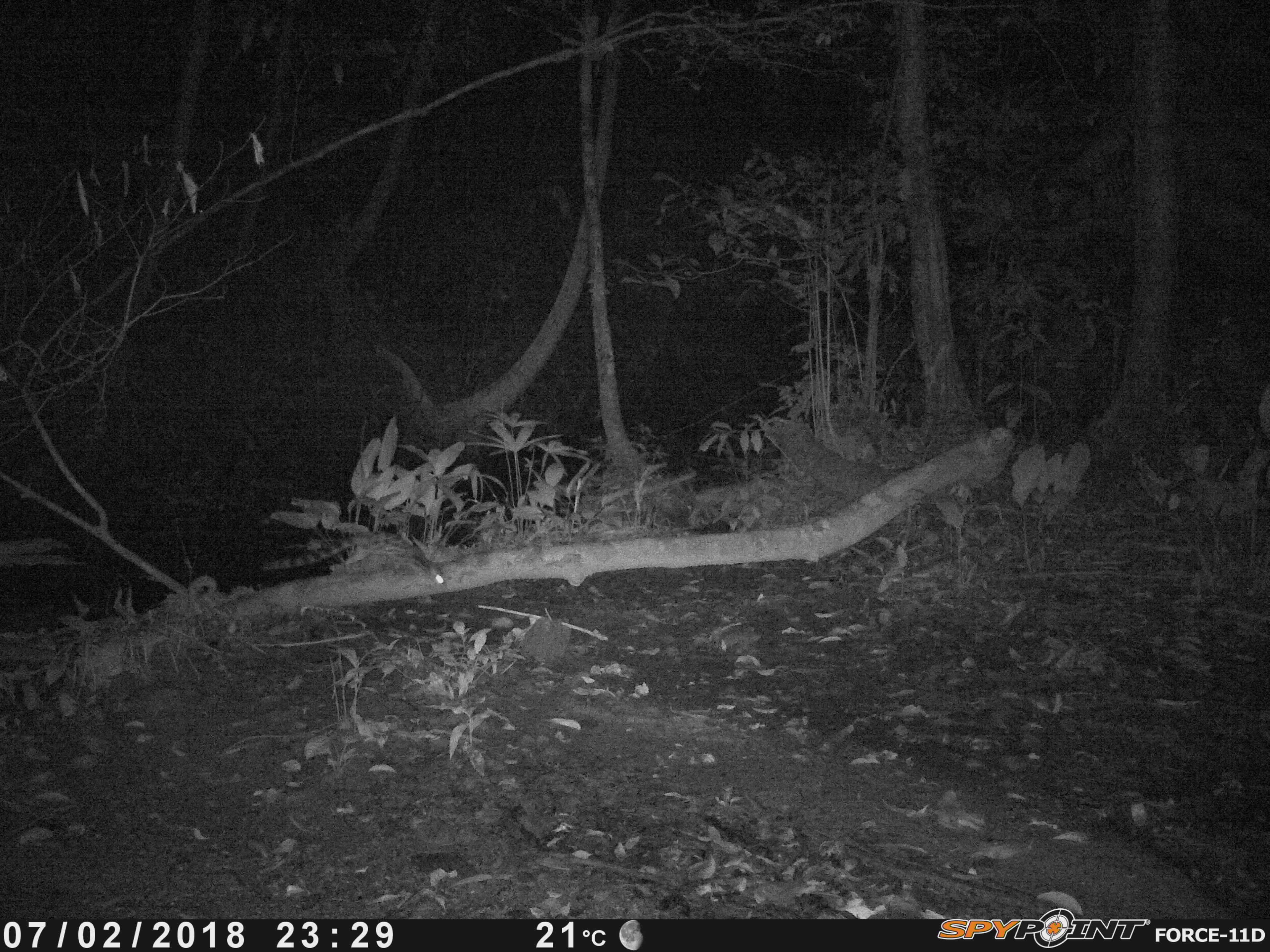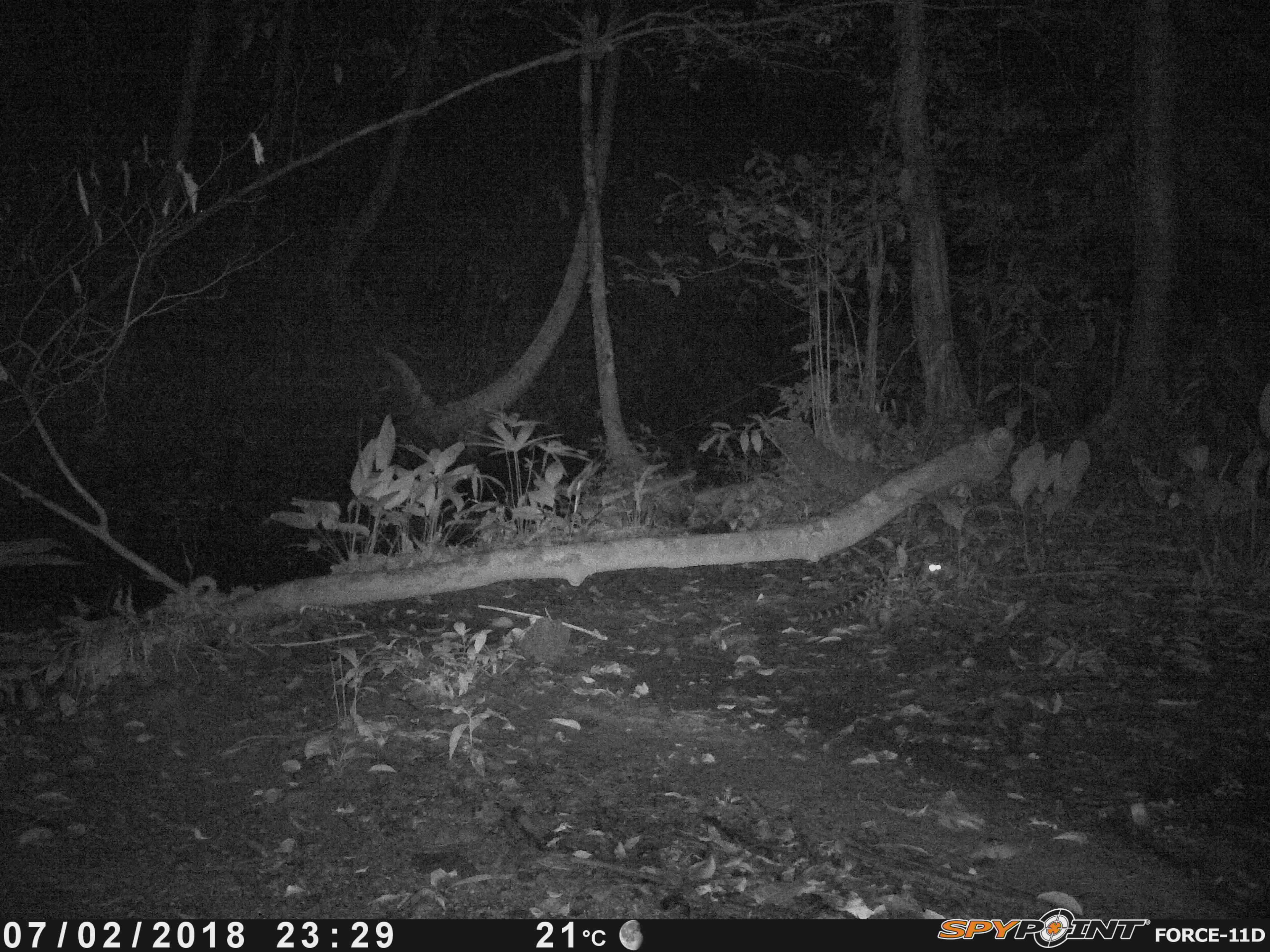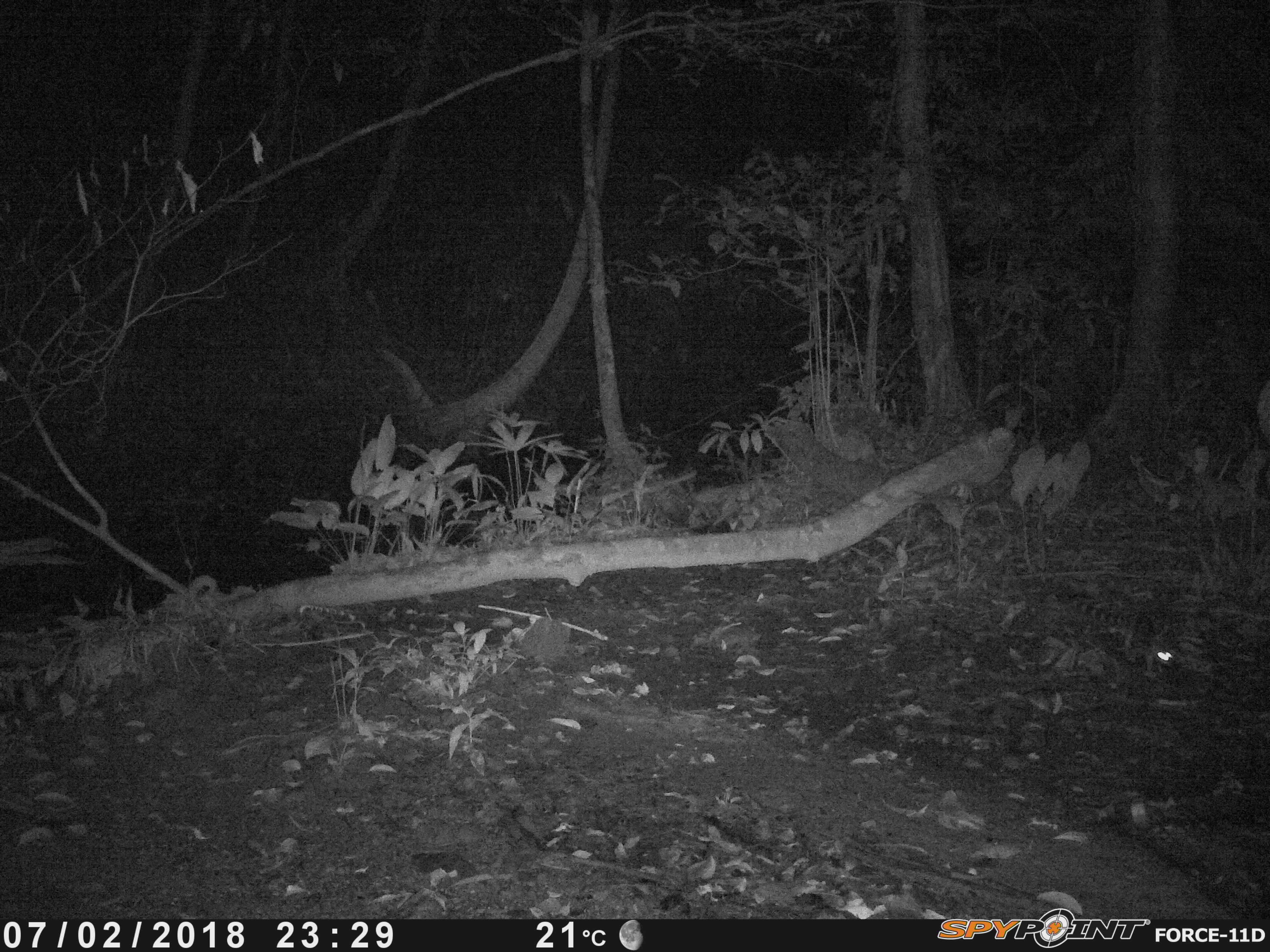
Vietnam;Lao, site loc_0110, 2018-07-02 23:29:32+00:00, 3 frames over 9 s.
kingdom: Animalia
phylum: Chordata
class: Mammalia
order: Carnivora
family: Prionodontidae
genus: Prionodon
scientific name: Prionodon pardicolor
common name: spotted linsang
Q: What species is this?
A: Spotted linsang (Prionodon pardicolor).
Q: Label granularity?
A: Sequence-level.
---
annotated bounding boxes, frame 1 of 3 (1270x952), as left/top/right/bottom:
spotted linsang: 259/530/448/591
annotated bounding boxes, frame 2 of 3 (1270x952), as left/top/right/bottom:
spotted linsang: 787/551/945/622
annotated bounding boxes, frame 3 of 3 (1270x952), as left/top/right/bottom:
spotted linsang: 1054/582/1174/676